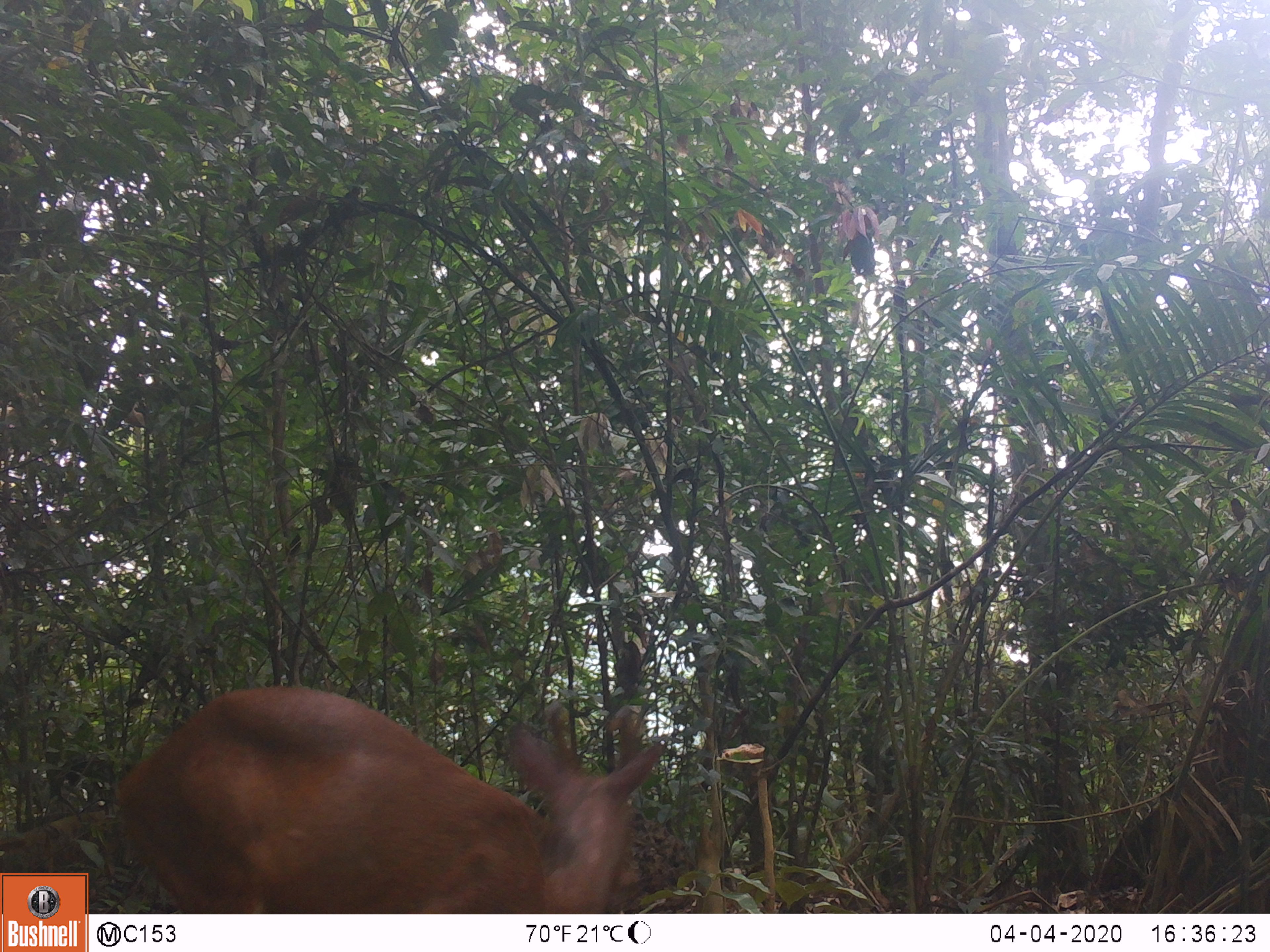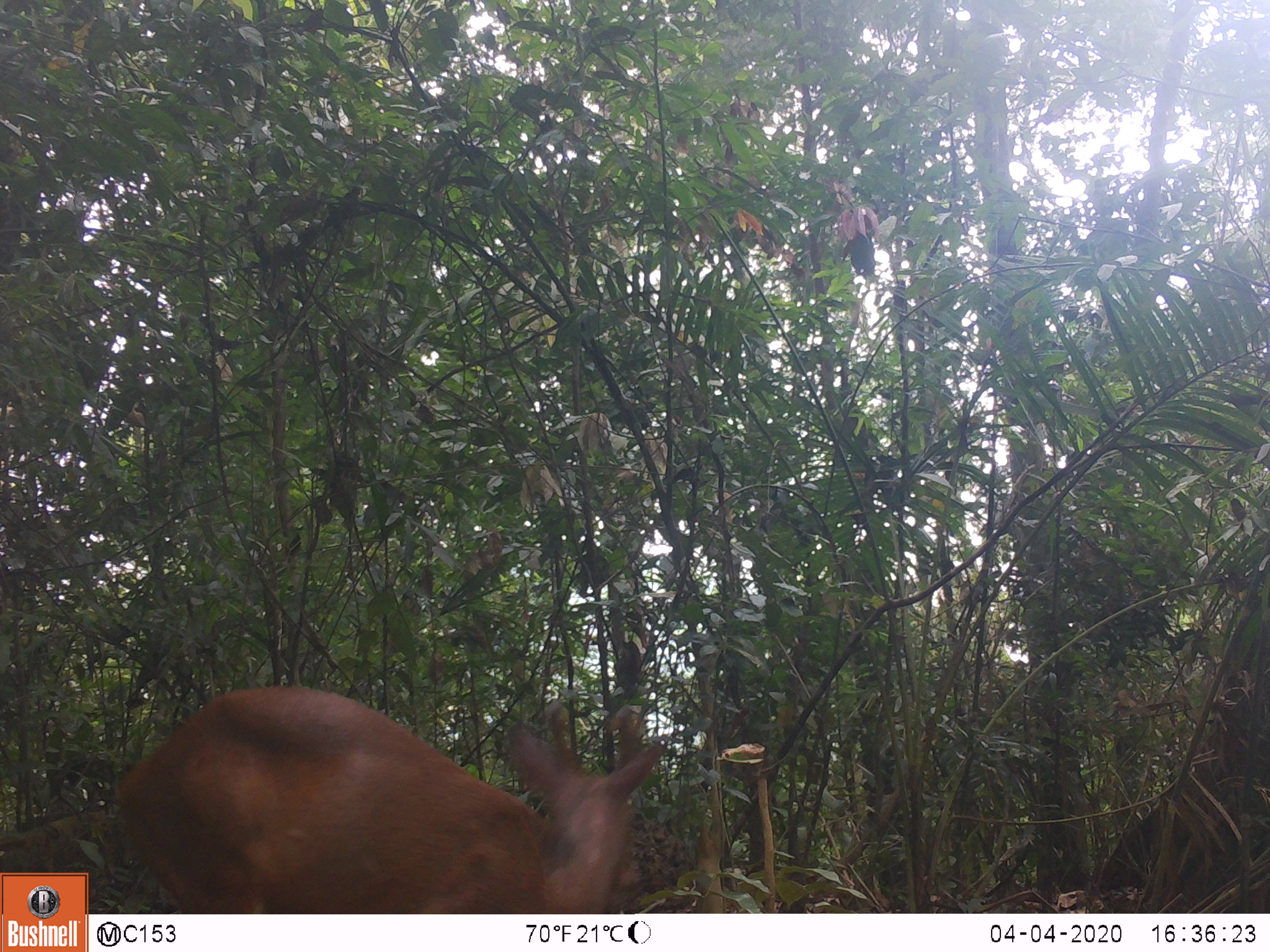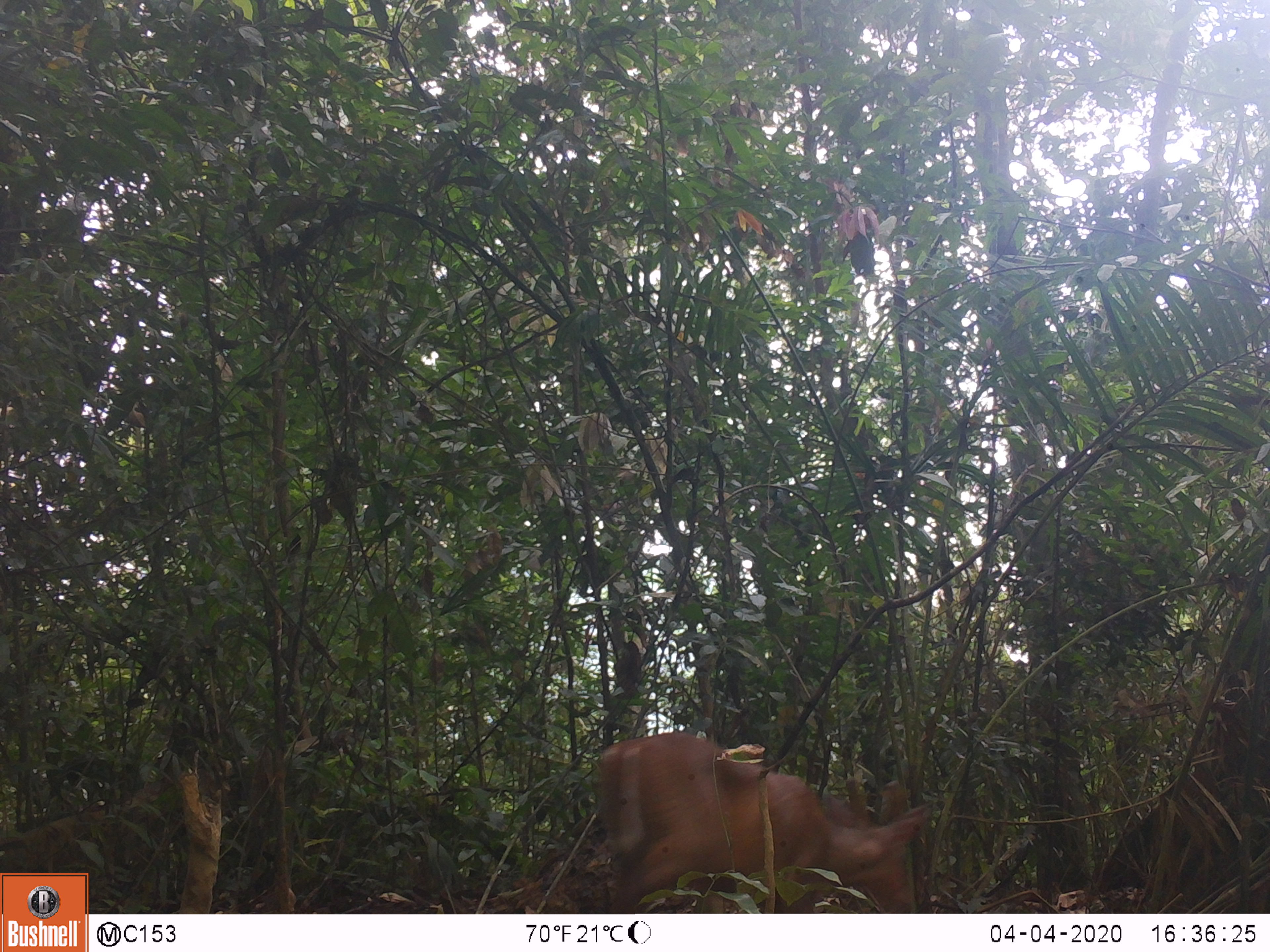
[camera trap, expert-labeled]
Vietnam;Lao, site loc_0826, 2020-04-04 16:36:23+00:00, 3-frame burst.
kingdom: Animalia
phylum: Chordata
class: Mammalia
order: Artiodactyla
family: Cervidae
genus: Muntiacus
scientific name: Muntiacus muntjak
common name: red muntjac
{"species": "red muntjac (Muntiacus muntjak)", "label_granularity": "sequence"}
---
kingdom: Animalia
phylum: Chordata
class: Mammalia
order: Artiodactyla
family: Cervidae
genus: Muntiacus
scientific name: Muntiacus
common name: muntjacs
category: unidentified muntjac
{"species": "unidentified muntjac (muntjacs) (Muntiacus)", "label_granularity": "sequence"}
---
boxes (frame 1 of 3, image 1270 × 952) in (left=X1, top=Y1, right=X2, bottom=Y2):
red muntjac: (left=115, top=686, right=665, bottom=914)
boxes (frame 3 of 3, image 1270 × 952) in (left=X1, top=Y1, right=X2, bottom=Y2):
red muntjac: (left=596, top=730, right=927, bottom=913)